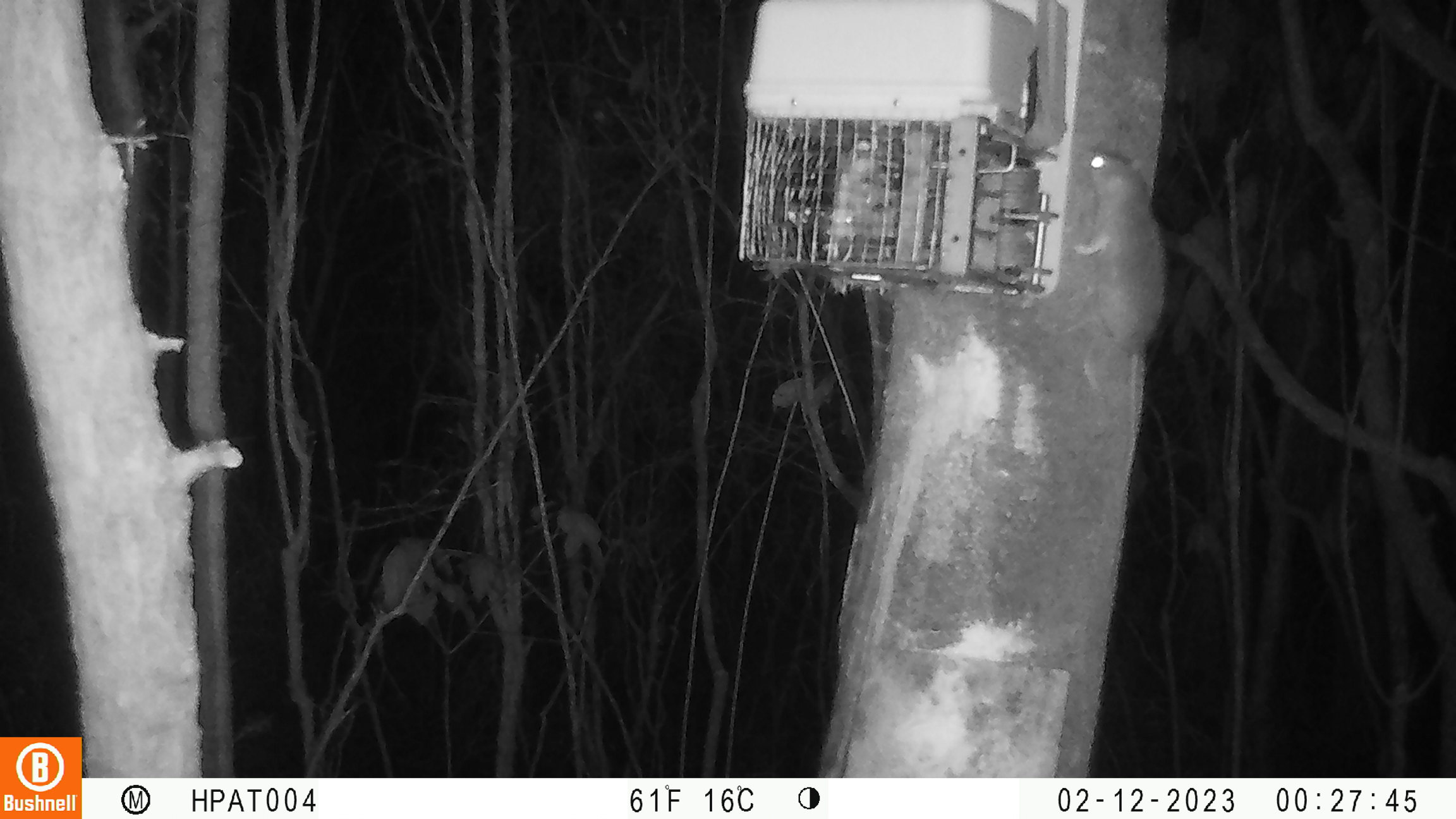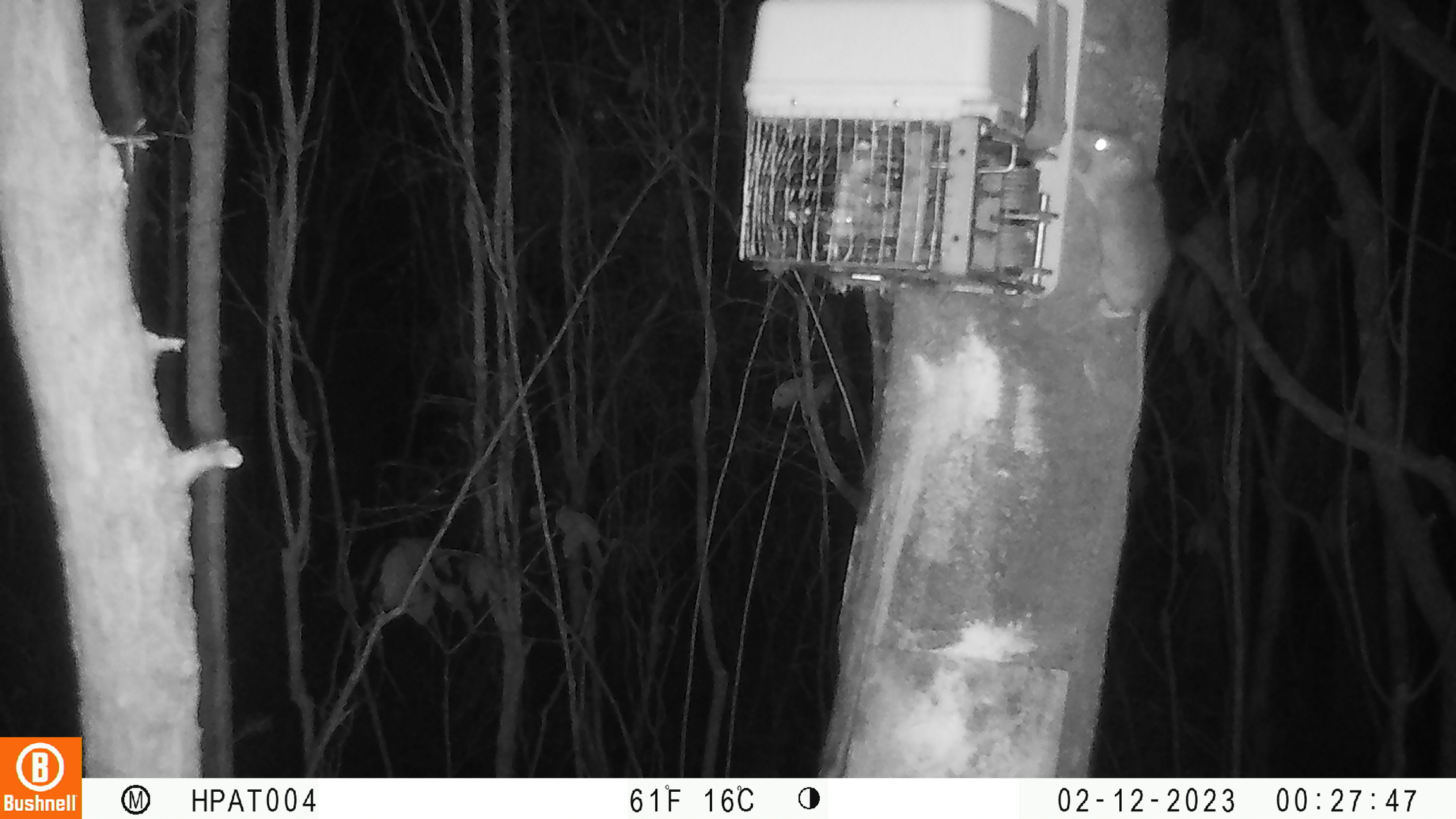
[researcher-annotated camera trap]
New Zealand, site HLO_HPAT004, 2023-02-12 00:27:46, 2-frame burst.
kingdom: Animalia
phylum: Chordata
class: Mammalia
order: Rodentia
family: Muridae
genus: Rattus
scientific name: Rattus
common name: rat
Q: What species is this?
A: Rat (Rattus).